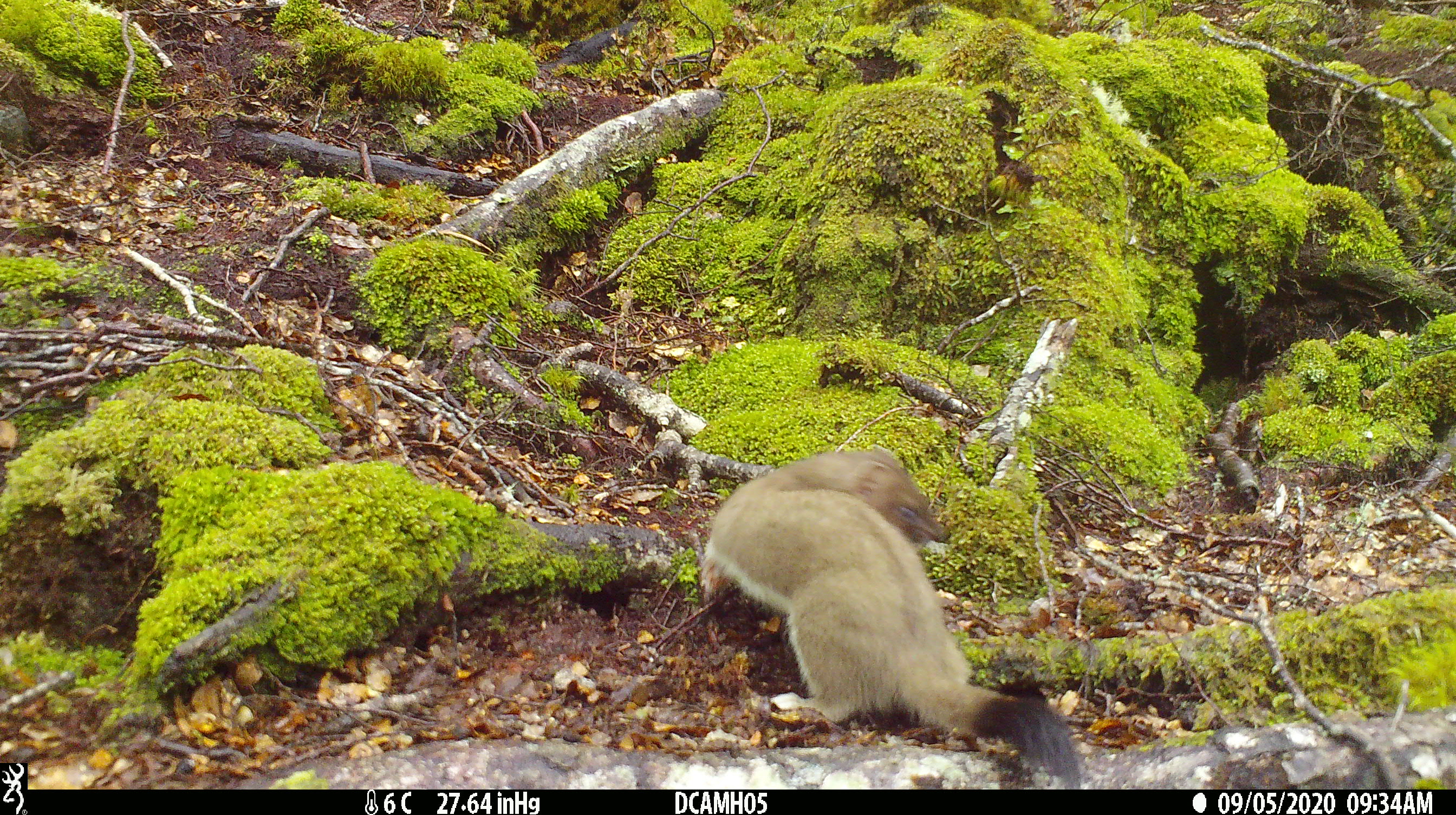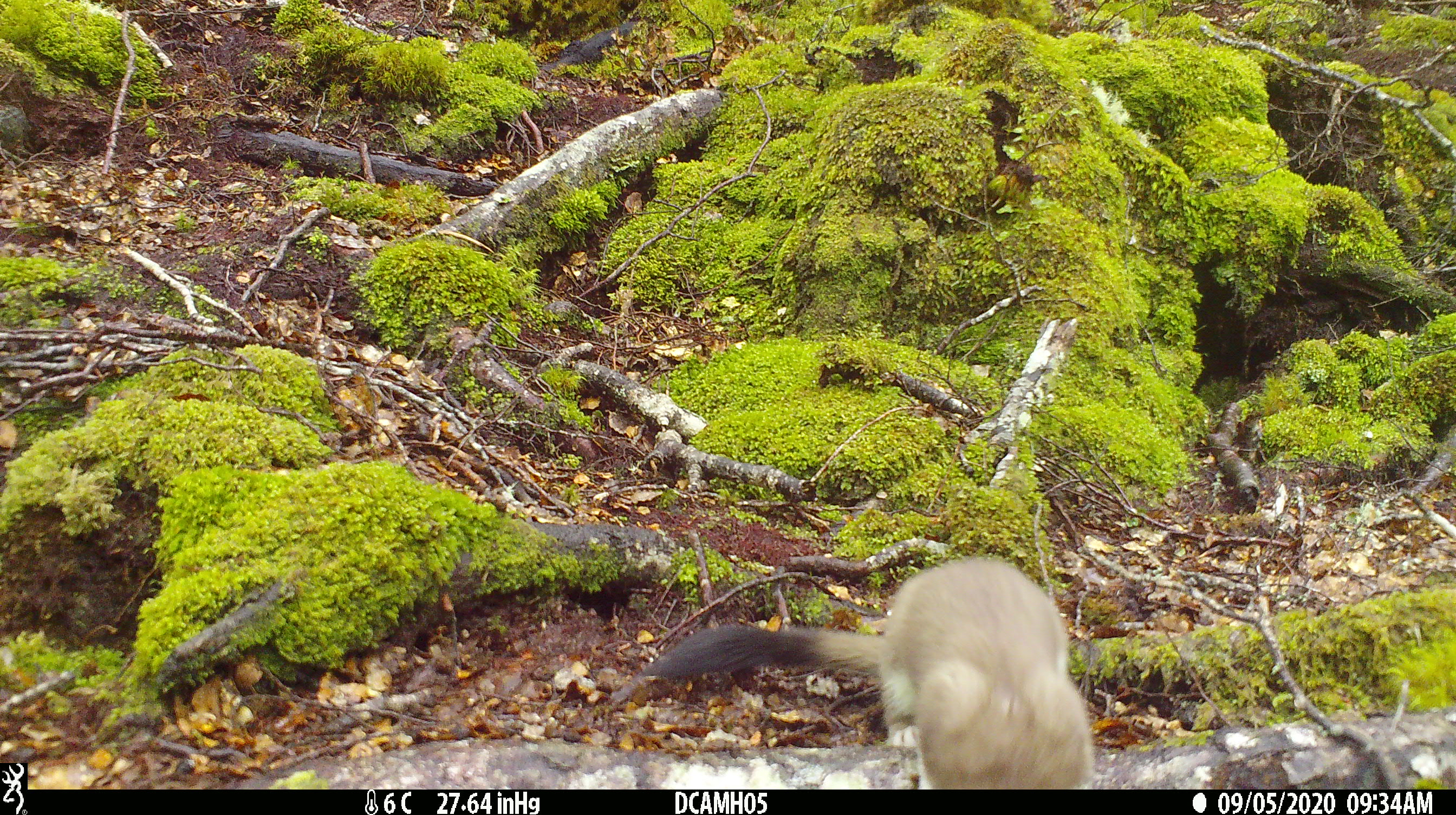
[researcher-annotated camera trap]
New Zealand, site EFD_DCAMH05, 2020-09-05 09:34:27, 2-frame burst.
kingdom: Animalia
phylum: Chordata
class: Mammalia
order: Carnivora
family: Mustelidae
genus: Mustela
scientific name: Mustela erminea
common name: stoat